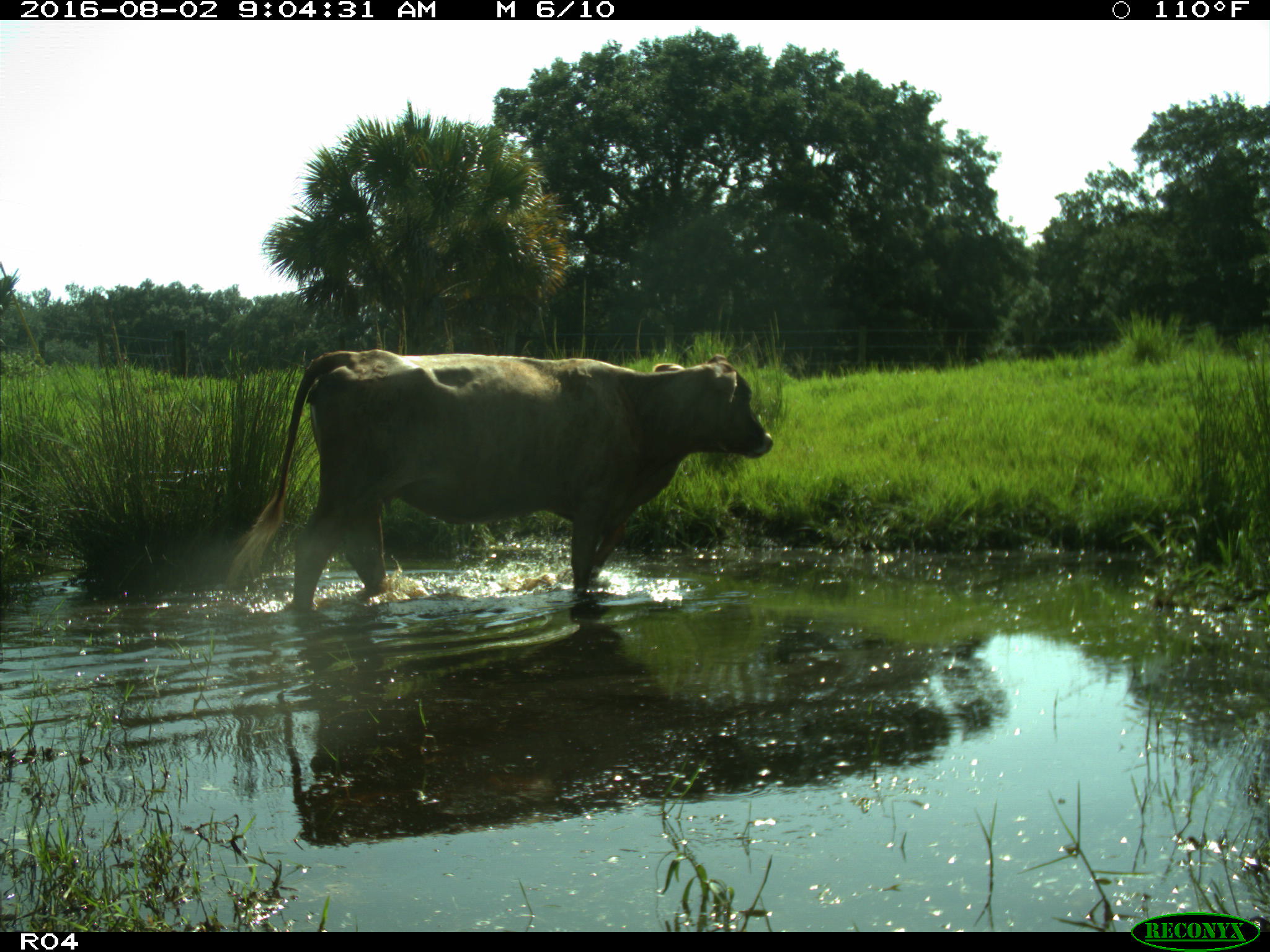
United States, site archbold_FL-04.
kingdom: Animalia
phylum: Chordata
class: Mammalia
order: Artiodactyla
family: Bovidae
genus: Bos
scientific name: Bos taurus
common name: domestic cow